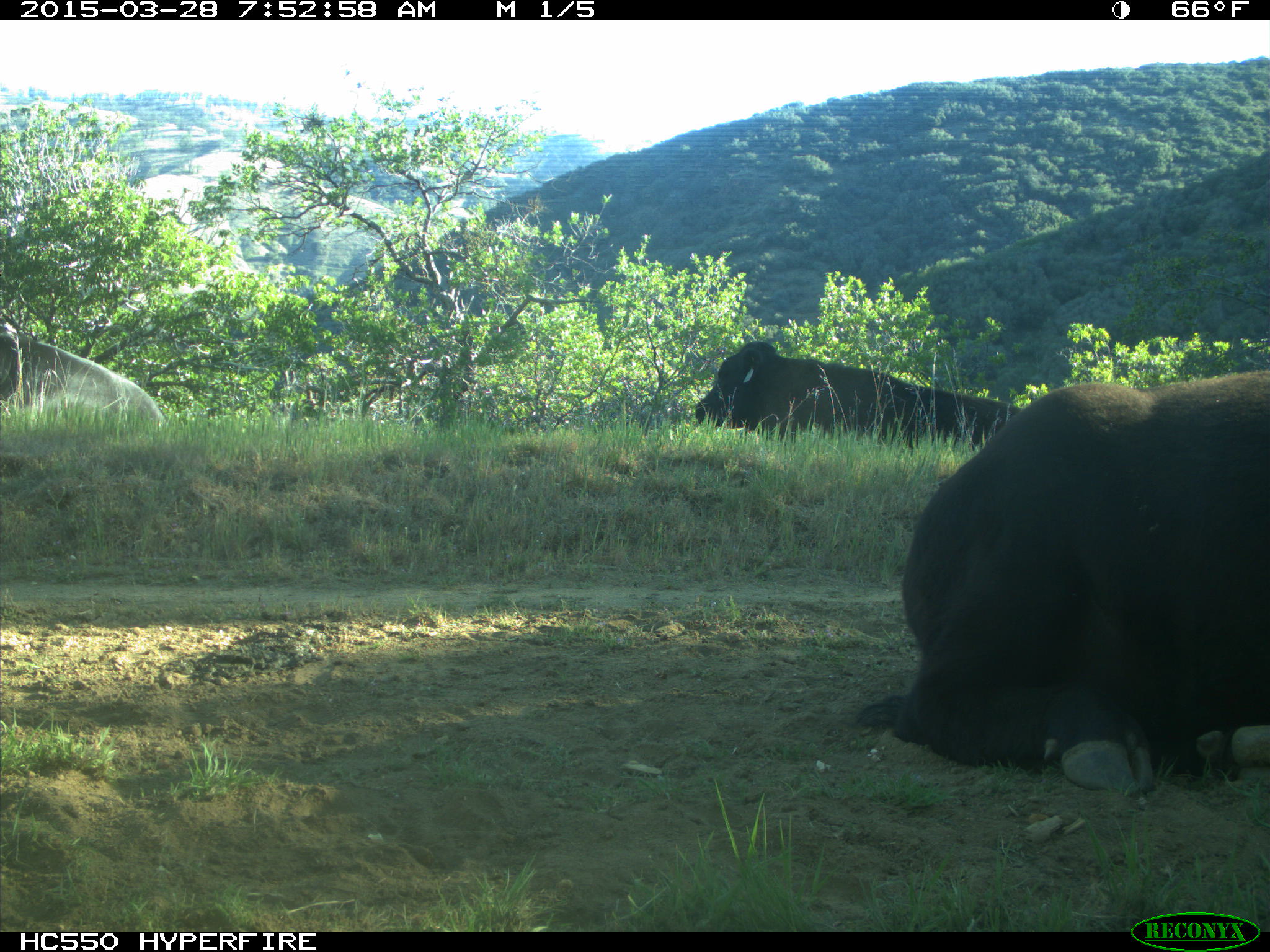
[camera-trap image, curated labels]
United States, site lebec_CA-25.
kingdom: Animalia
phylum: Chordata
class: Mammalia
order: Artiodactyla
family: Bovidae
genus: Bos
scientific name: Bos taurus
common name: domestic cow